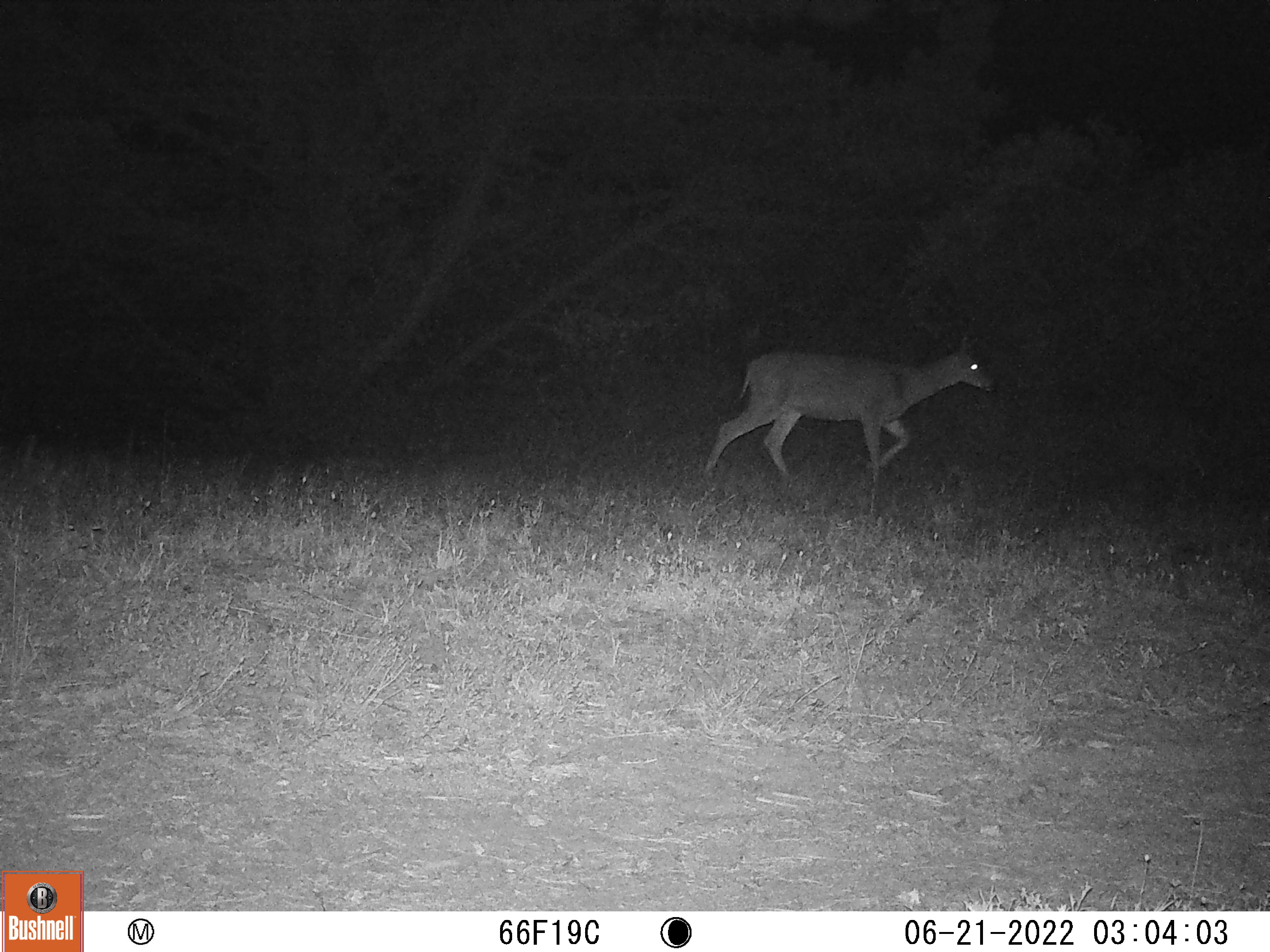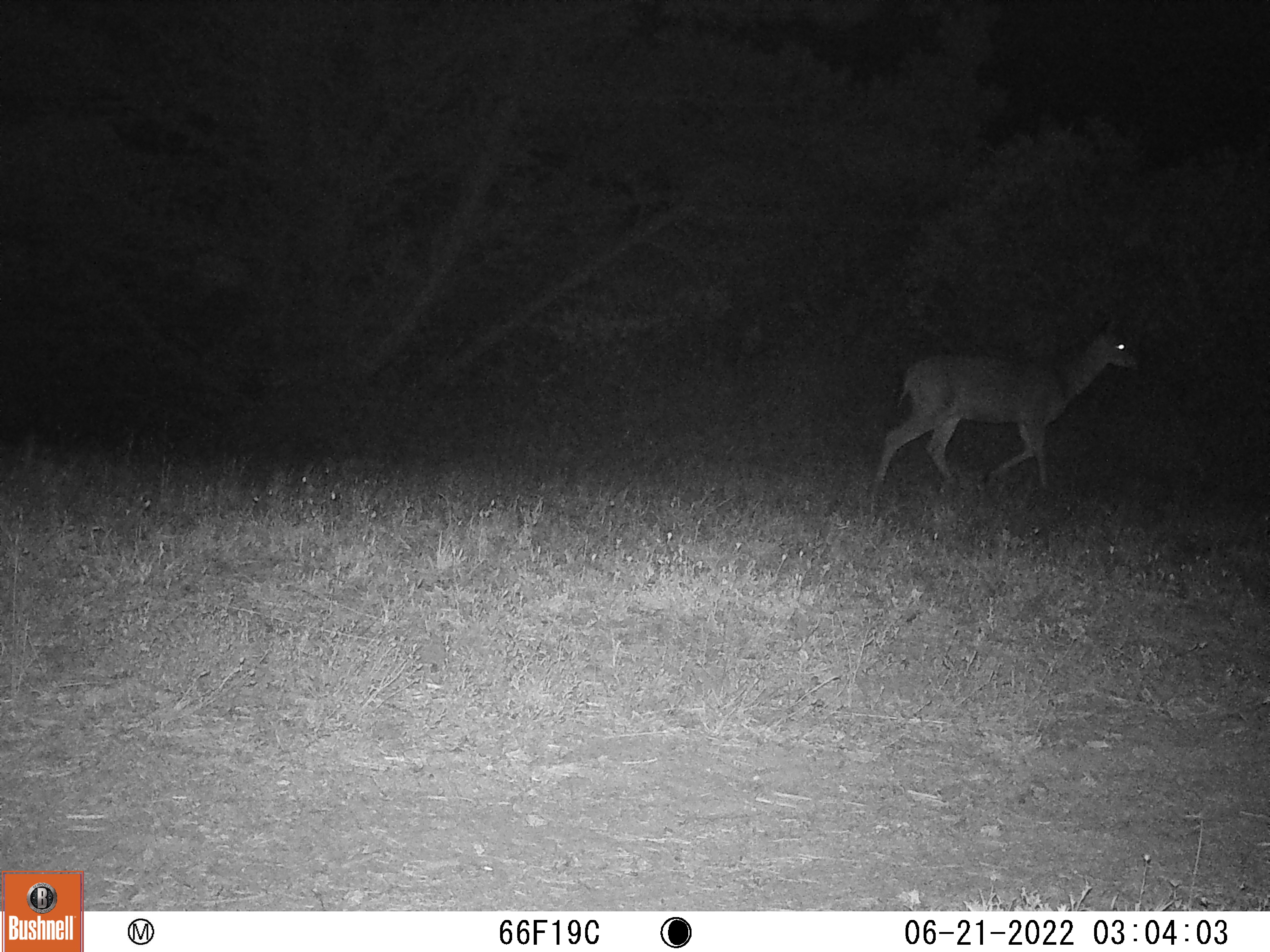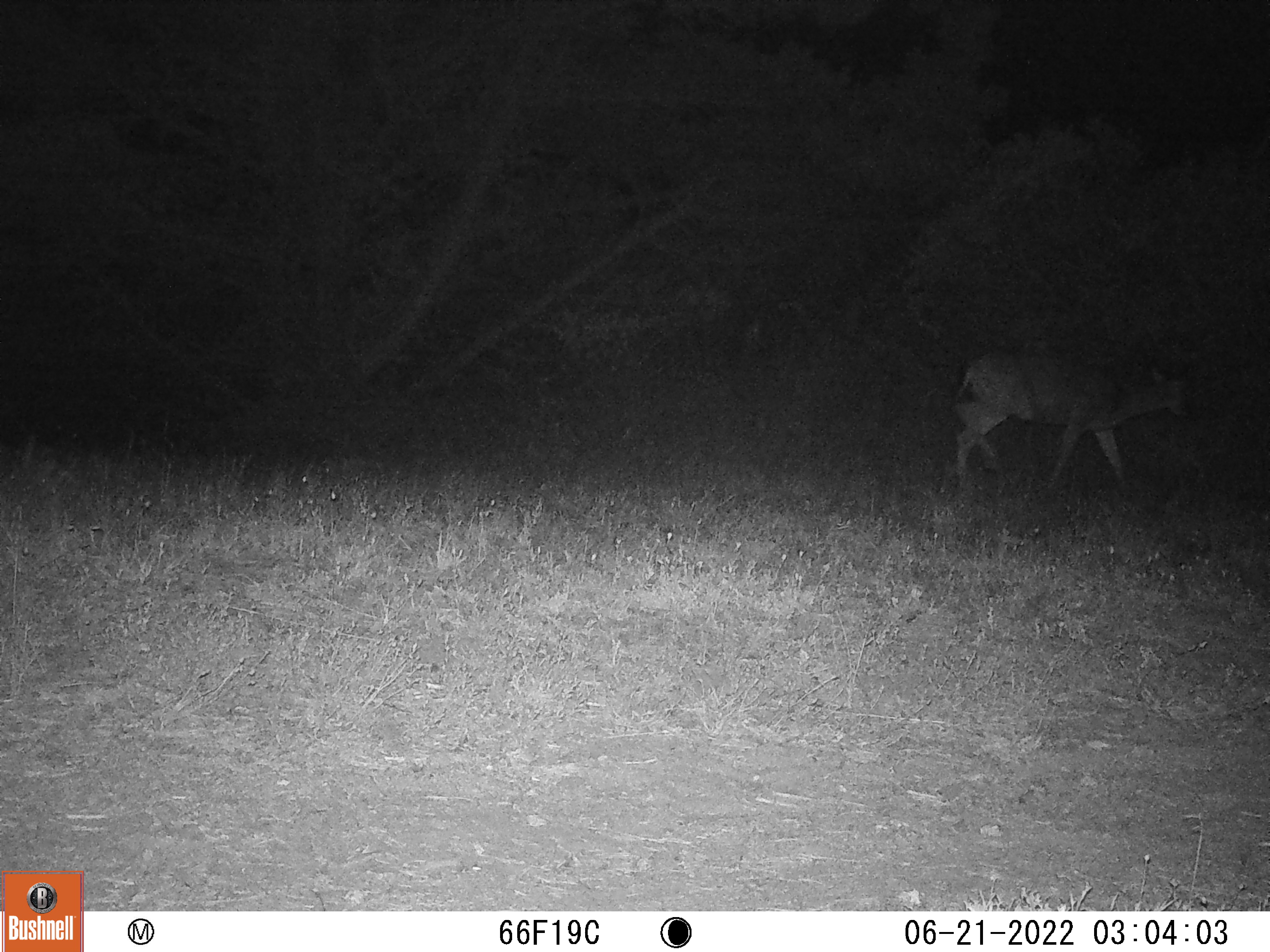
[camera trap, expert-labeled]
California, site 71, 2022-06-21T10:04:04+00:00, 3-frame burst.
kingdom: Animalia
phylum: Chordata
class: Mammalia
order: Artiodactyla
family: Cervidae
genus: Odocoileus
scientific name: Odocoileus hemionus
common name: mule deer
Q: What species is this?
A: Mule deer (Odocoileus hemionus).